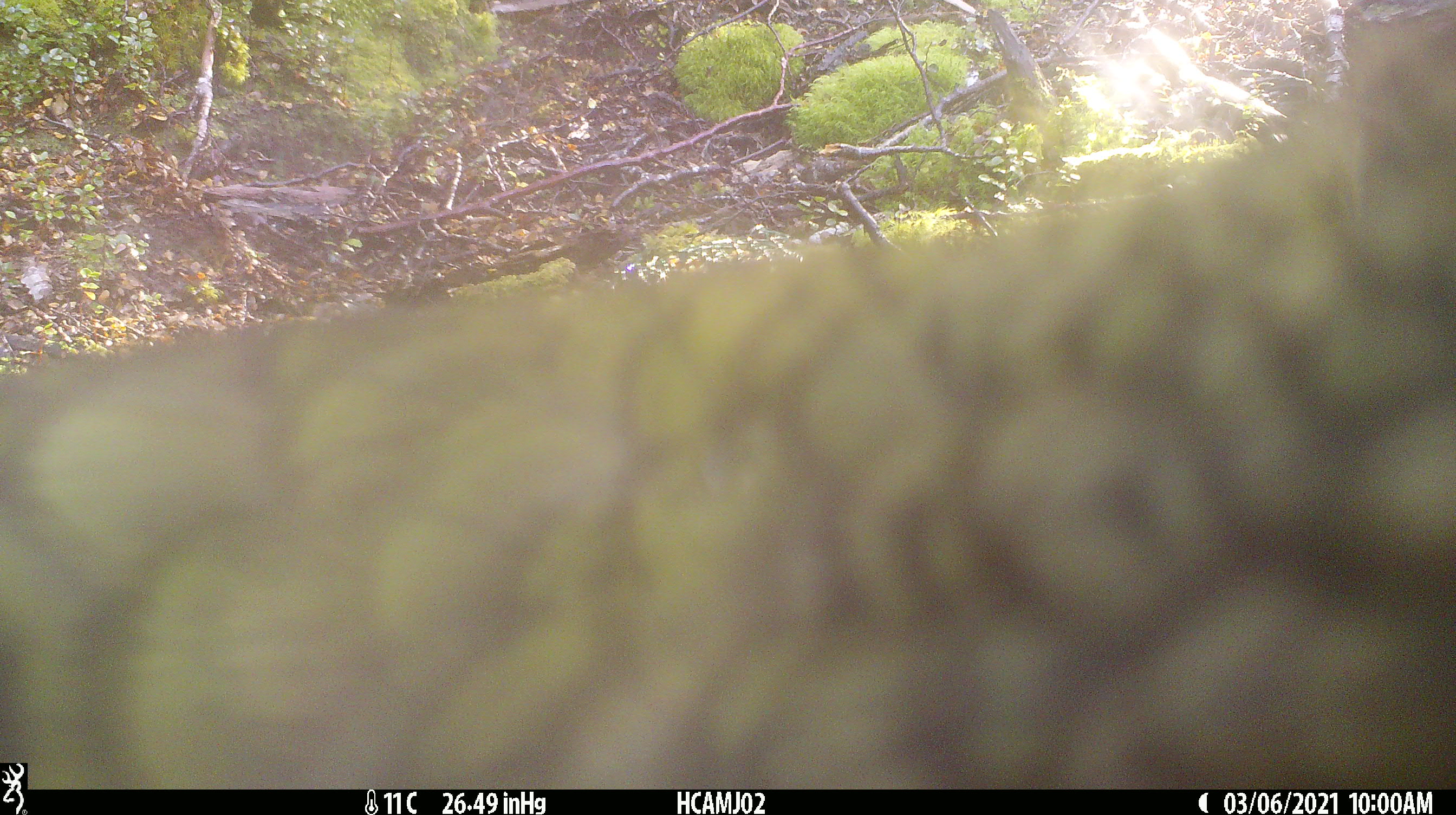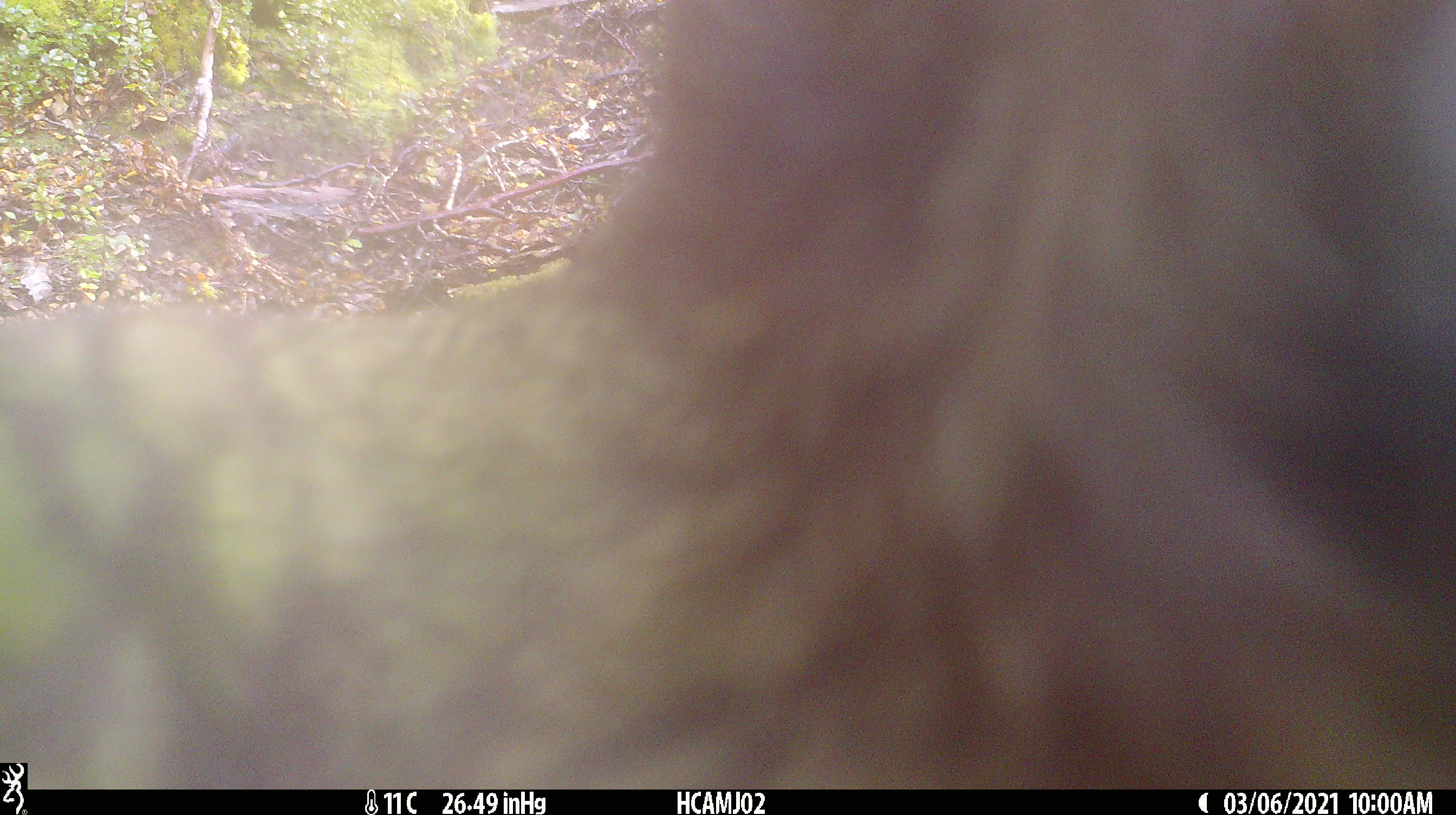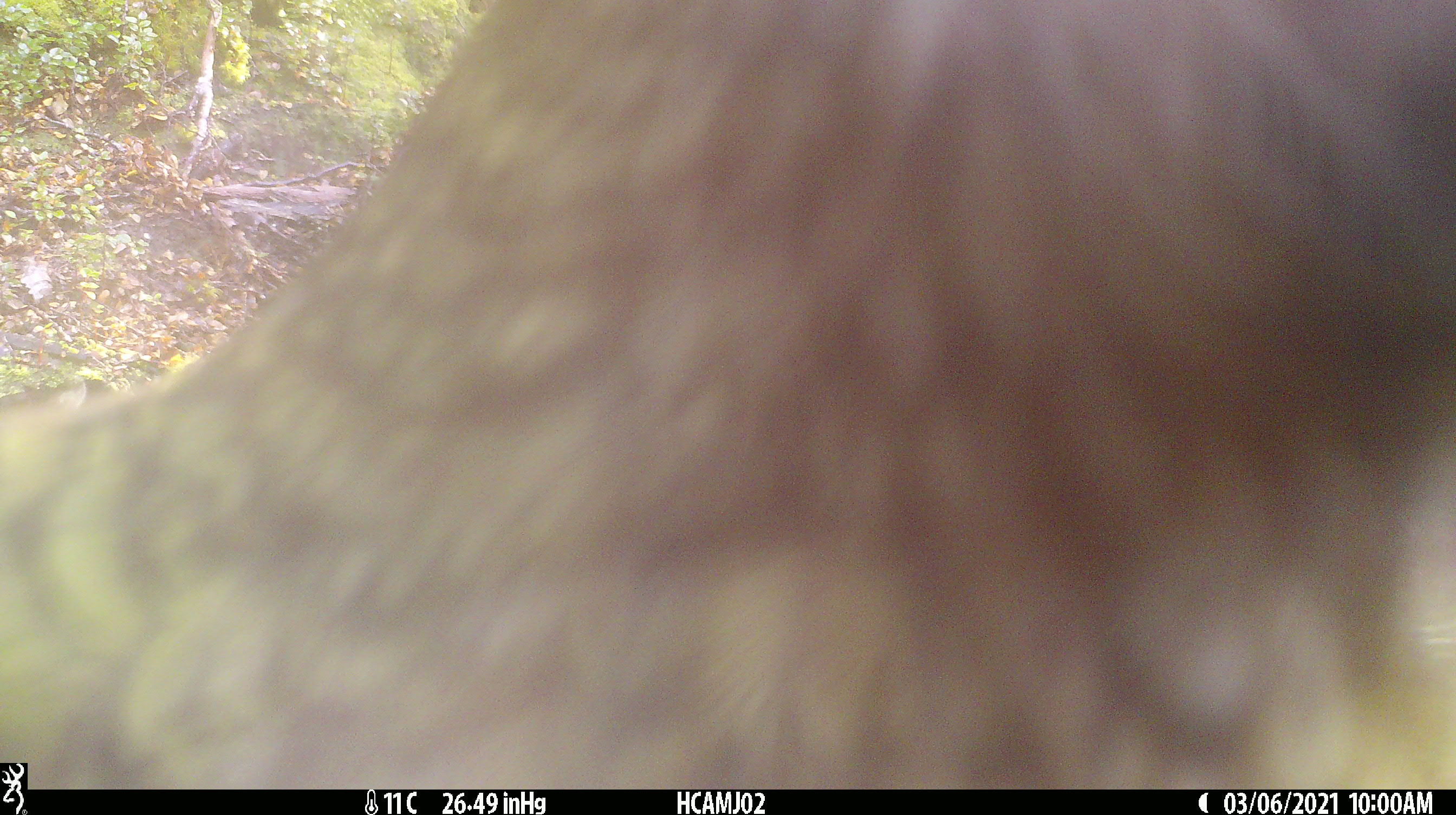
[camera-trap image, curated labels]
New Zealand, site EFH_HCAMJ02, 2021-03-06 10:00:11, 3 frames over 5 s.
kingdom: Animalia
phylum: Chordata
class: Aves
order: Psittaciformes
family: Strigopidae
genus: Nestor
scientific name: Nestor notabilis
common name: kea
Kea (Nestor notabilis).